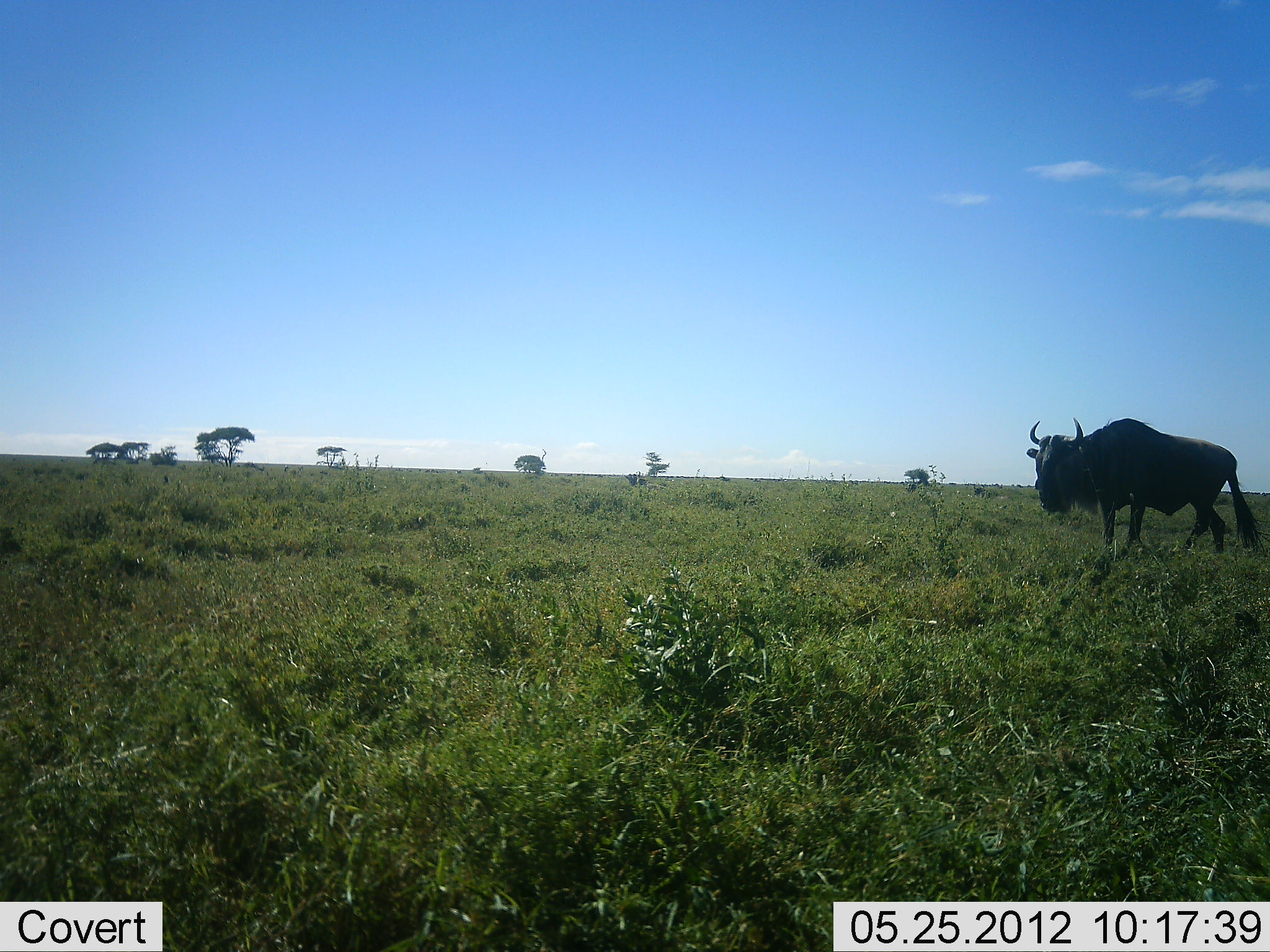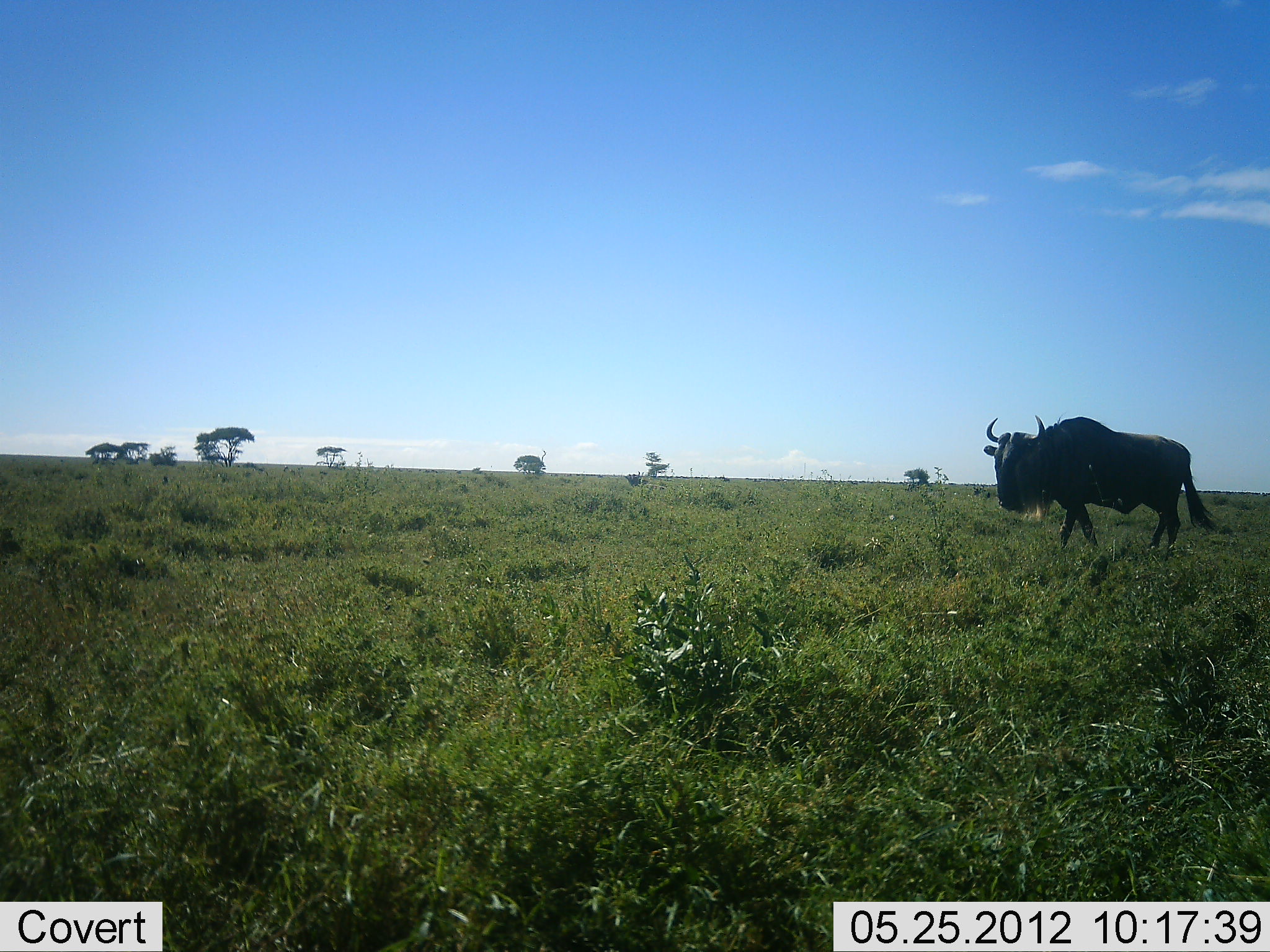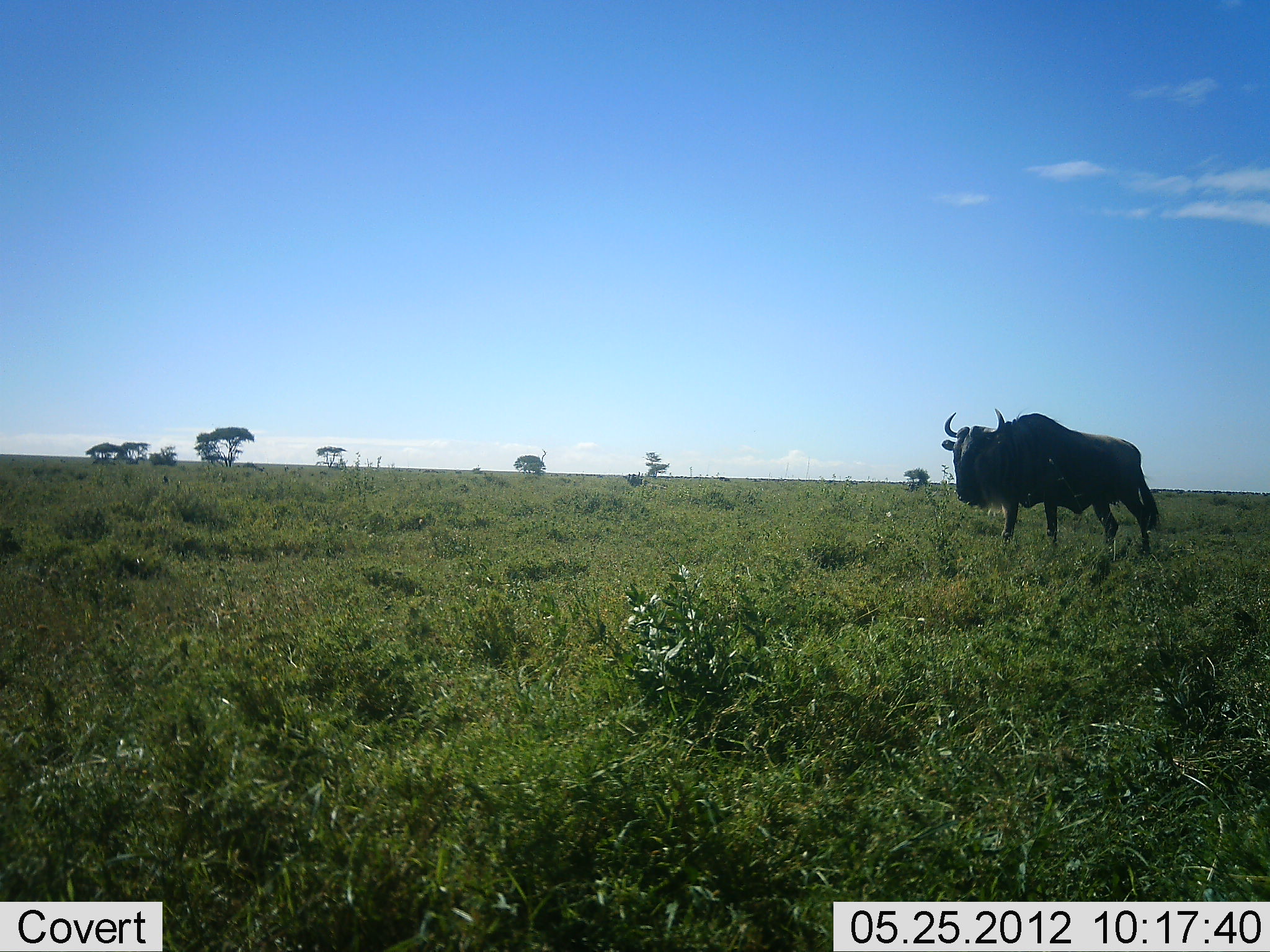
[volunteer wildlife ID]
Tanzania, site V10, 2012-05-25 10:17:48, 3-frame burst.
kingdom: Animalia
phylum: Chordata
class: Mammalia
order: Artiodactyla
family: Bovidae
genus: Connochaetes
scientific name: Connochaetes taurinus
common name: blue wildebeest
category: wildebeest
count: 1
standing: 0%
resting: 0%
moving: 100%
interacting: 0%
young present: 0%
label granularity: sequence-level